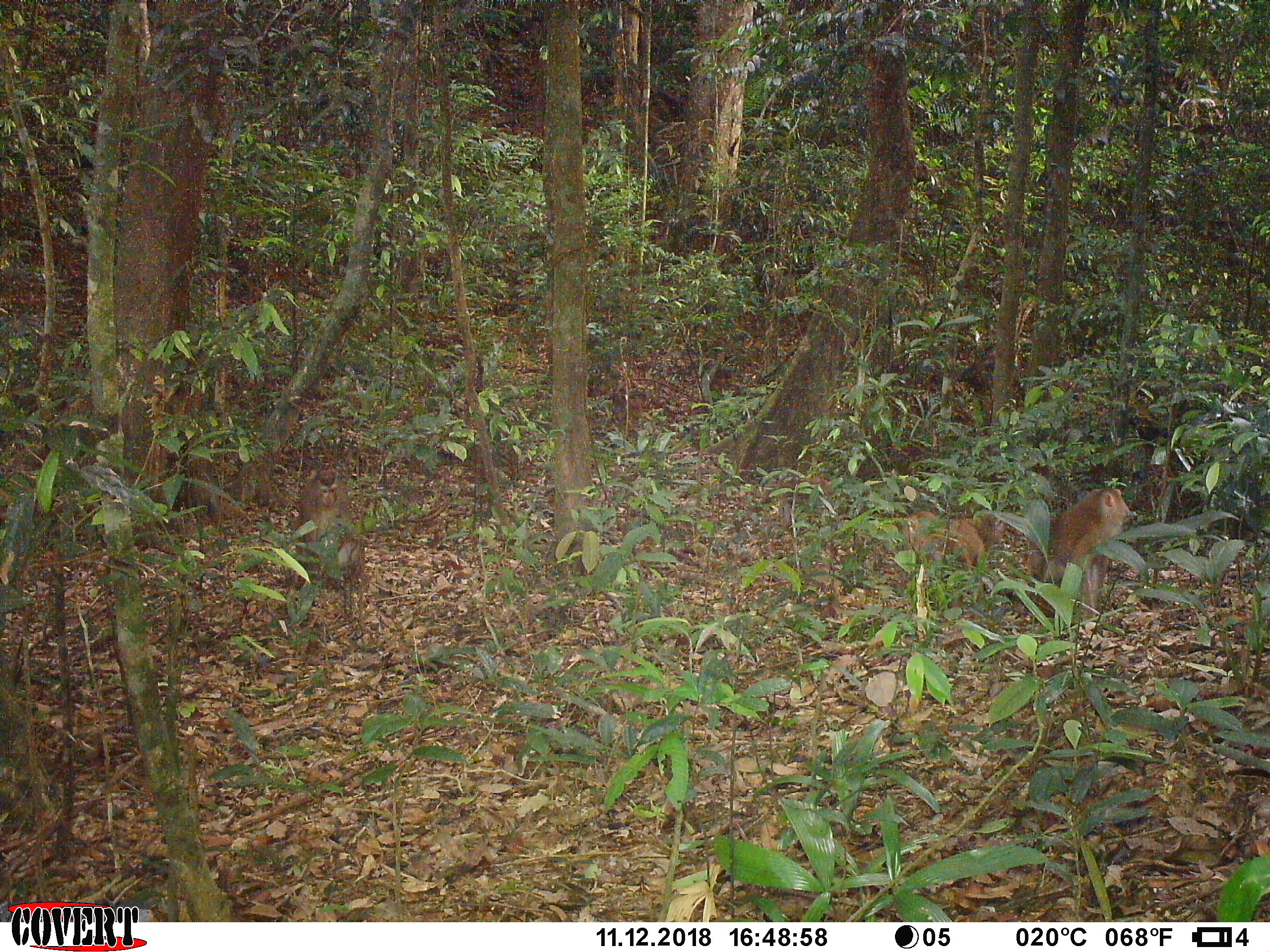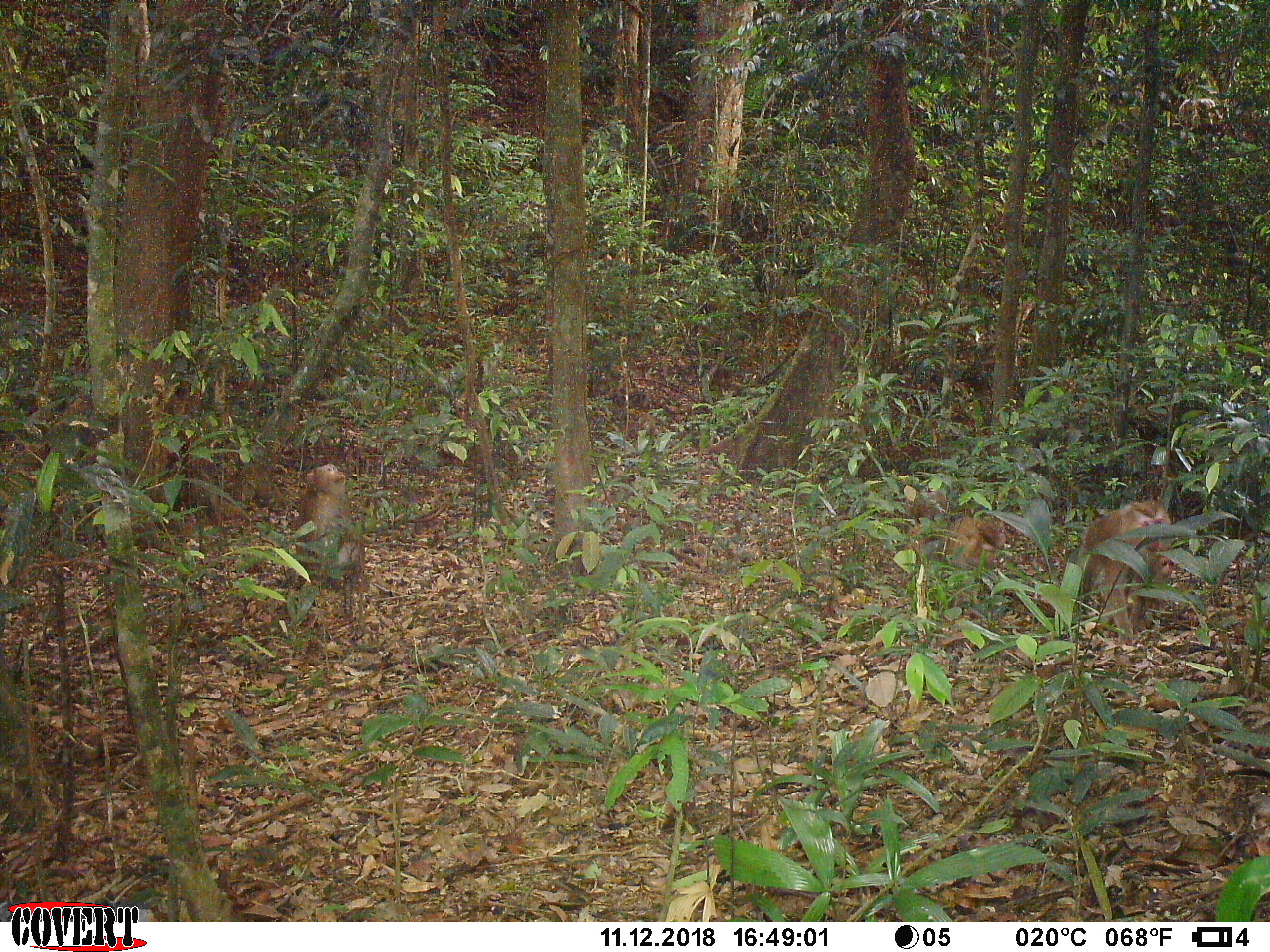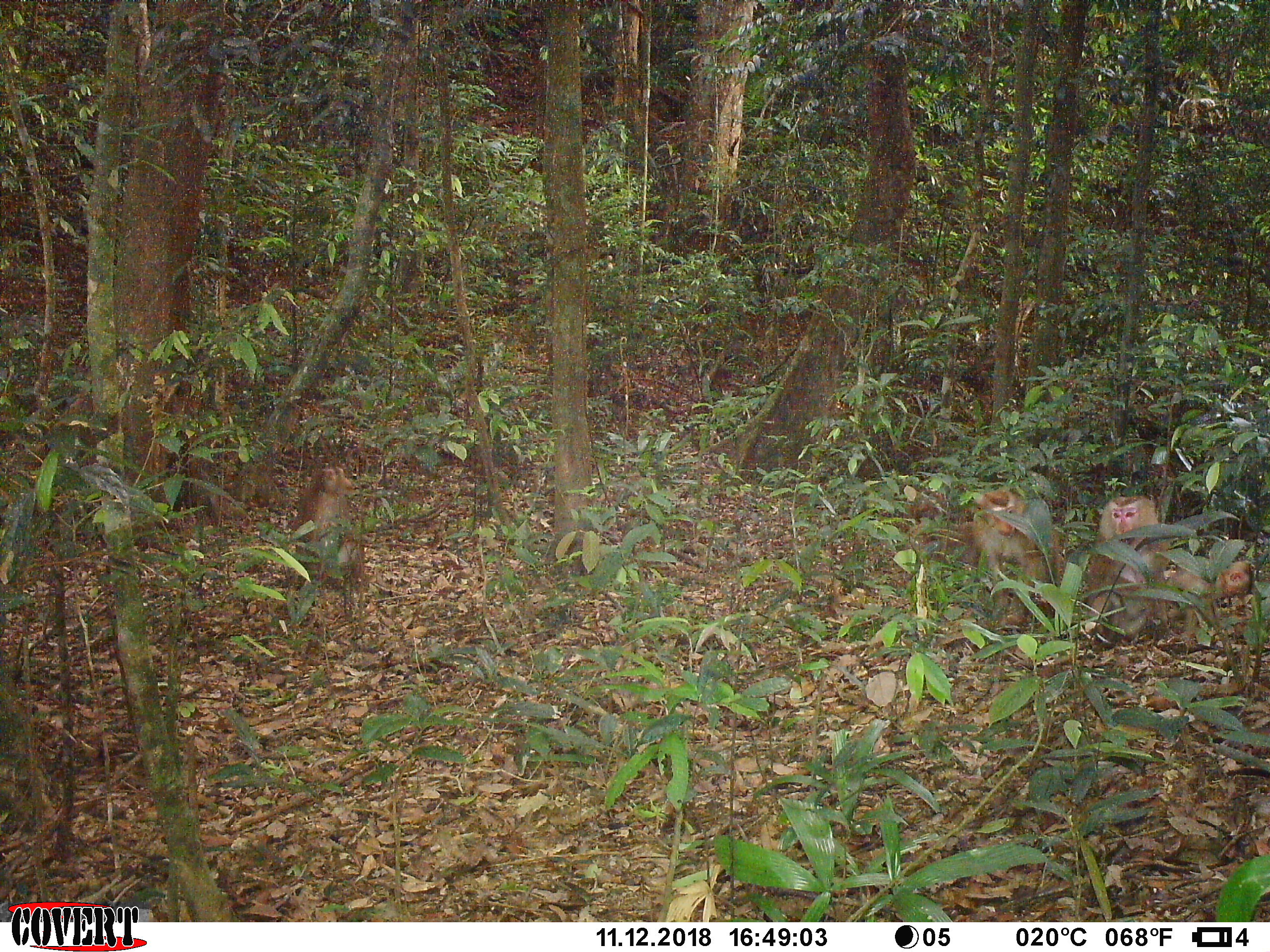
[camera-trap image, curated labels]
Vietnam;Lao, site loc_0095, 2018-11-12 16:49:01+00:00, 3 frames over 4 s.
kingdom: Animalia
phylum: Chordata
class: Mammalia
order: Primates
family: Cercopithecidae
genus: Macaca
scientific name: Macaca nemestrina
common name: pig-tailed macaque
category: pig tailed macaque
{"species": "pig tailed macaque (pig-tailed macaque) (Macaca nemestrina)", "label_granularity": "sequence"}